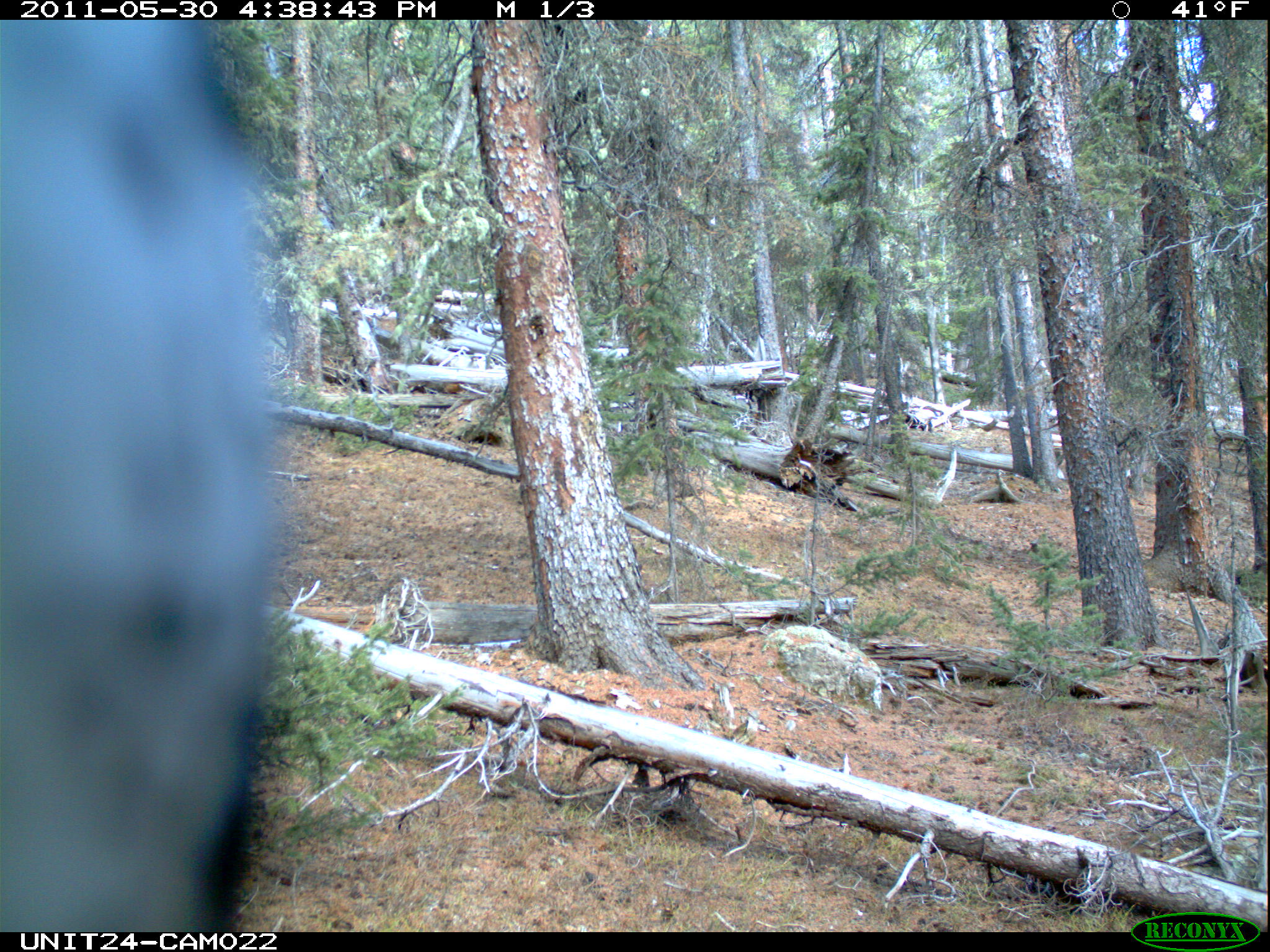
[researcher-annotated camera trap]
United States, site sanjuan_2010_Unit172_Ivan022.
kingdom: Animalia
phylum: Chordata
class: Aves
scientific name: Aves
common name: birds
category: unidentified bird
Unidentified bird (birds) (Aves).